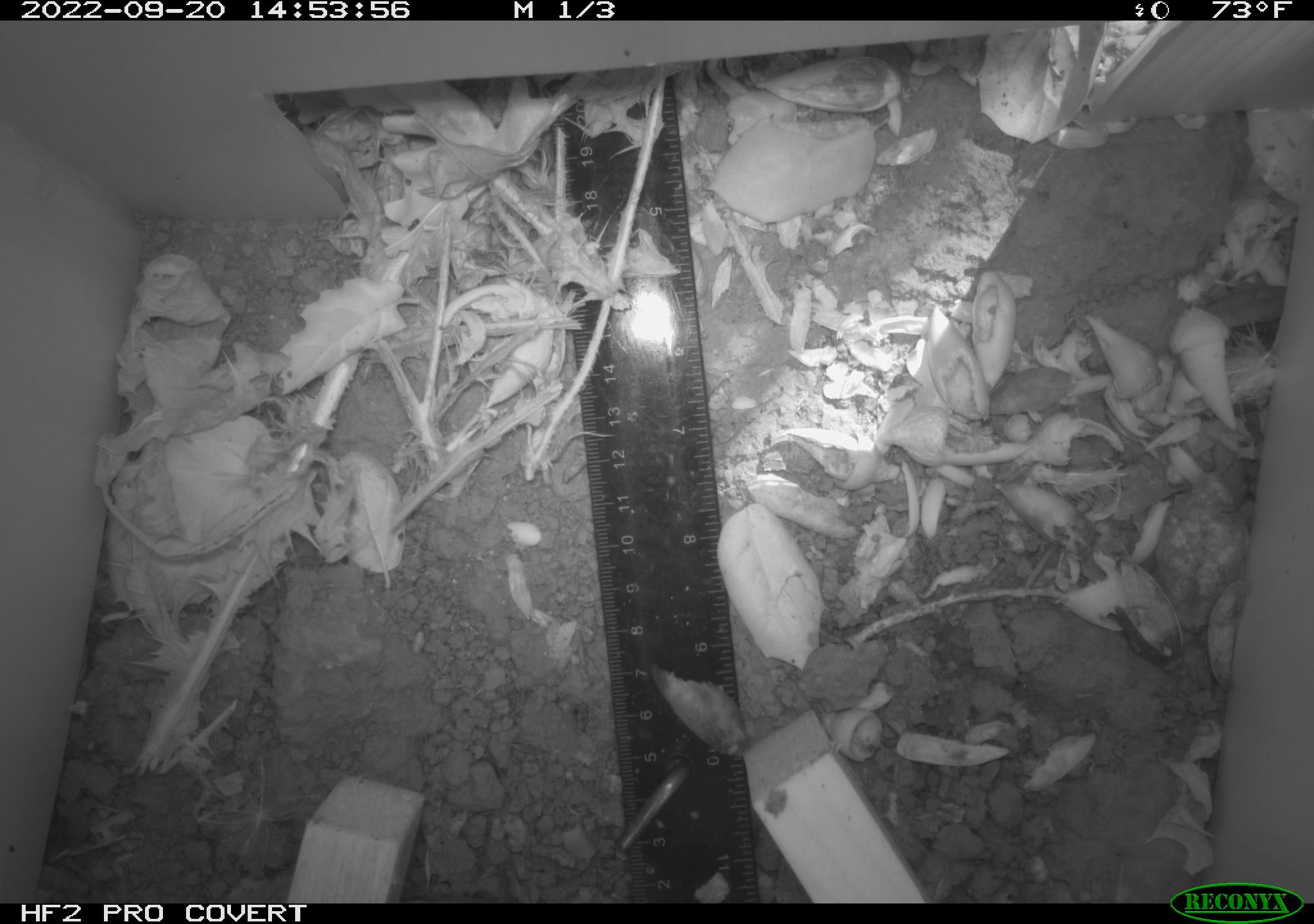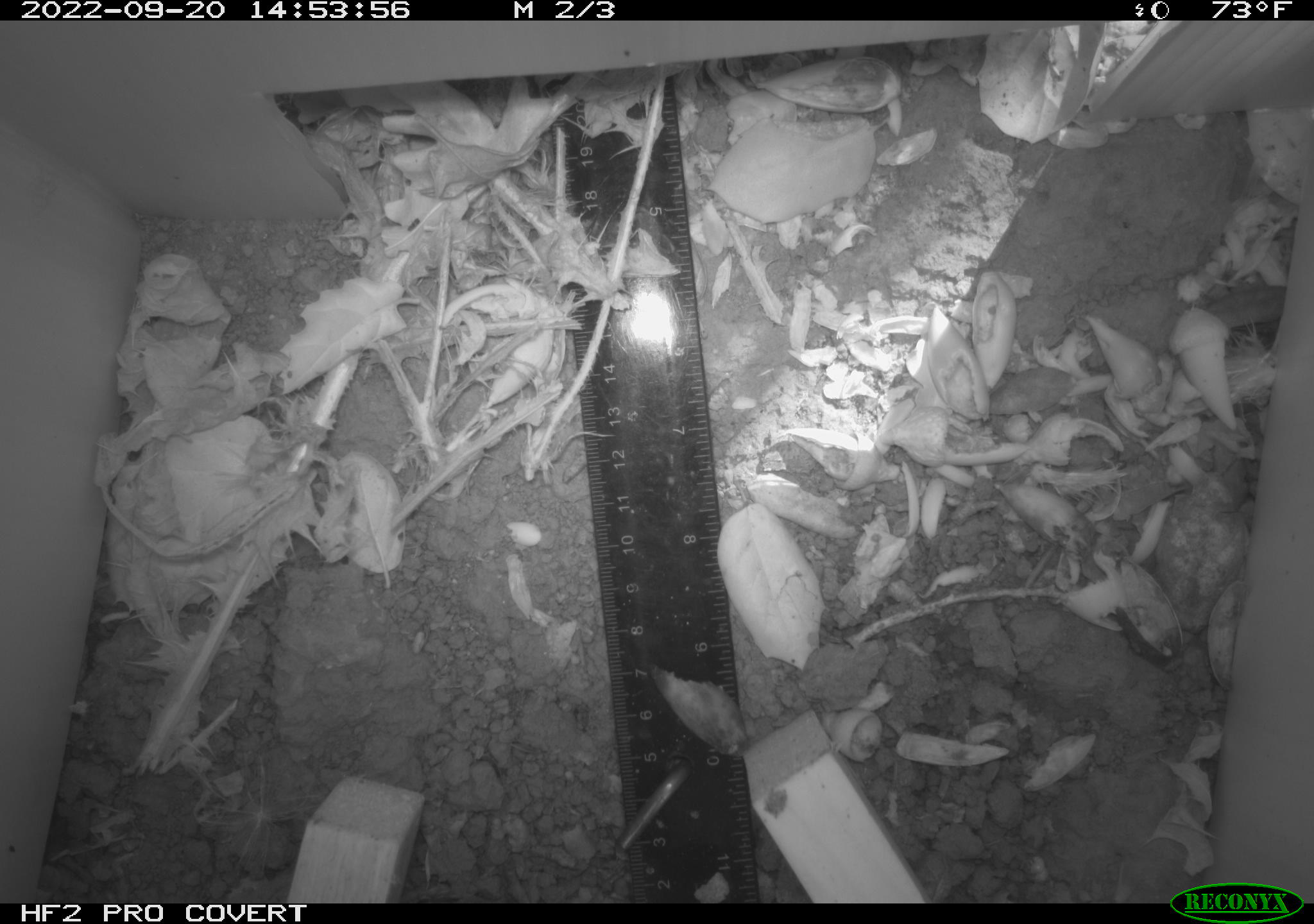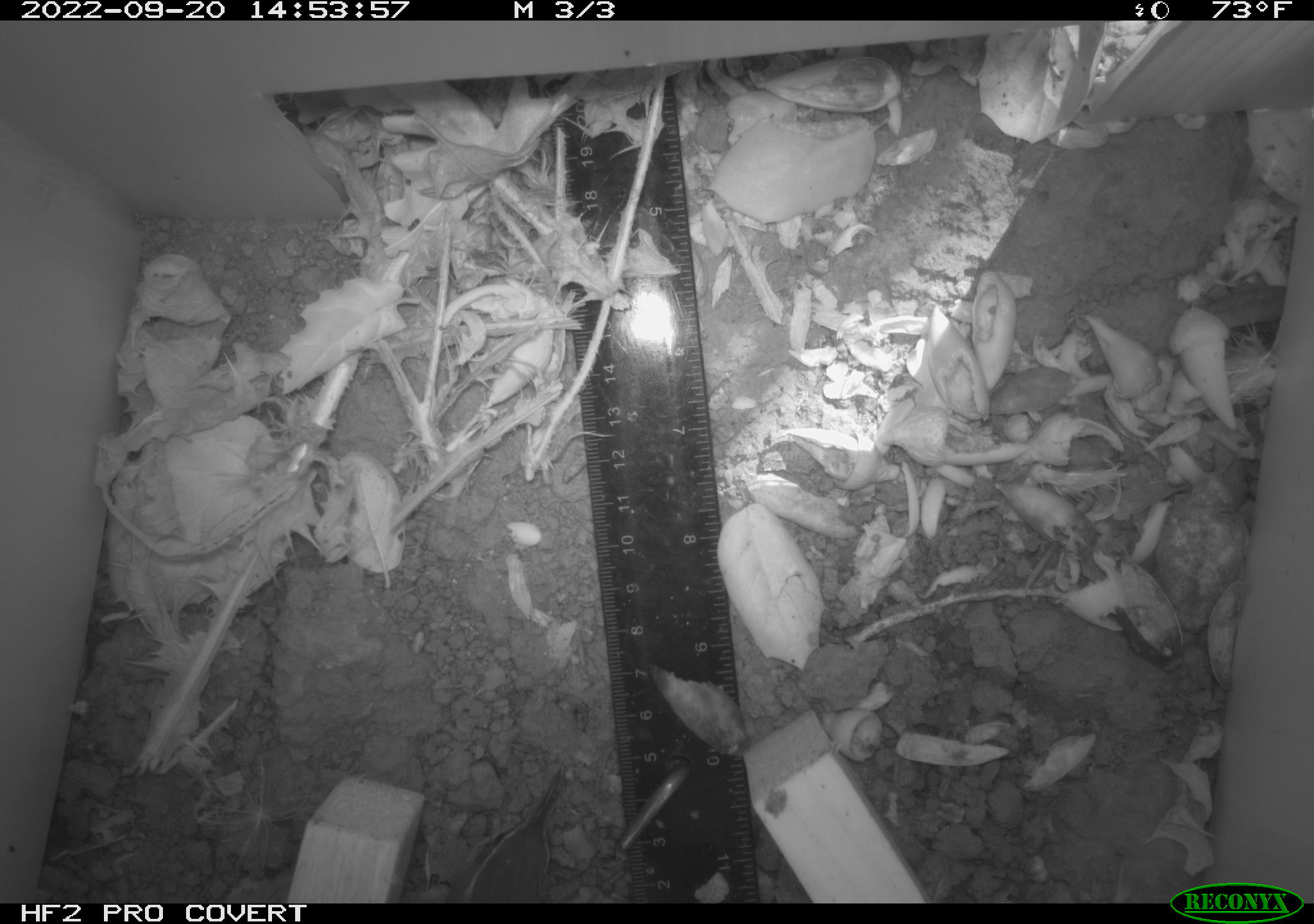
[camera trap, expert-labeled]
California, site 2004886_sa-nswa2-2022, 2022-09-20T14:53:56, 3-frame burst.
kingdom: Animalia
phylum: Chordata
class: Aves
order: Passeriformes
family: Troglodytidae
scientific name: Troglodytidae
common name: wren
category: troglodytidae family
Troglodytidae family (wren) (Troglodytidae).